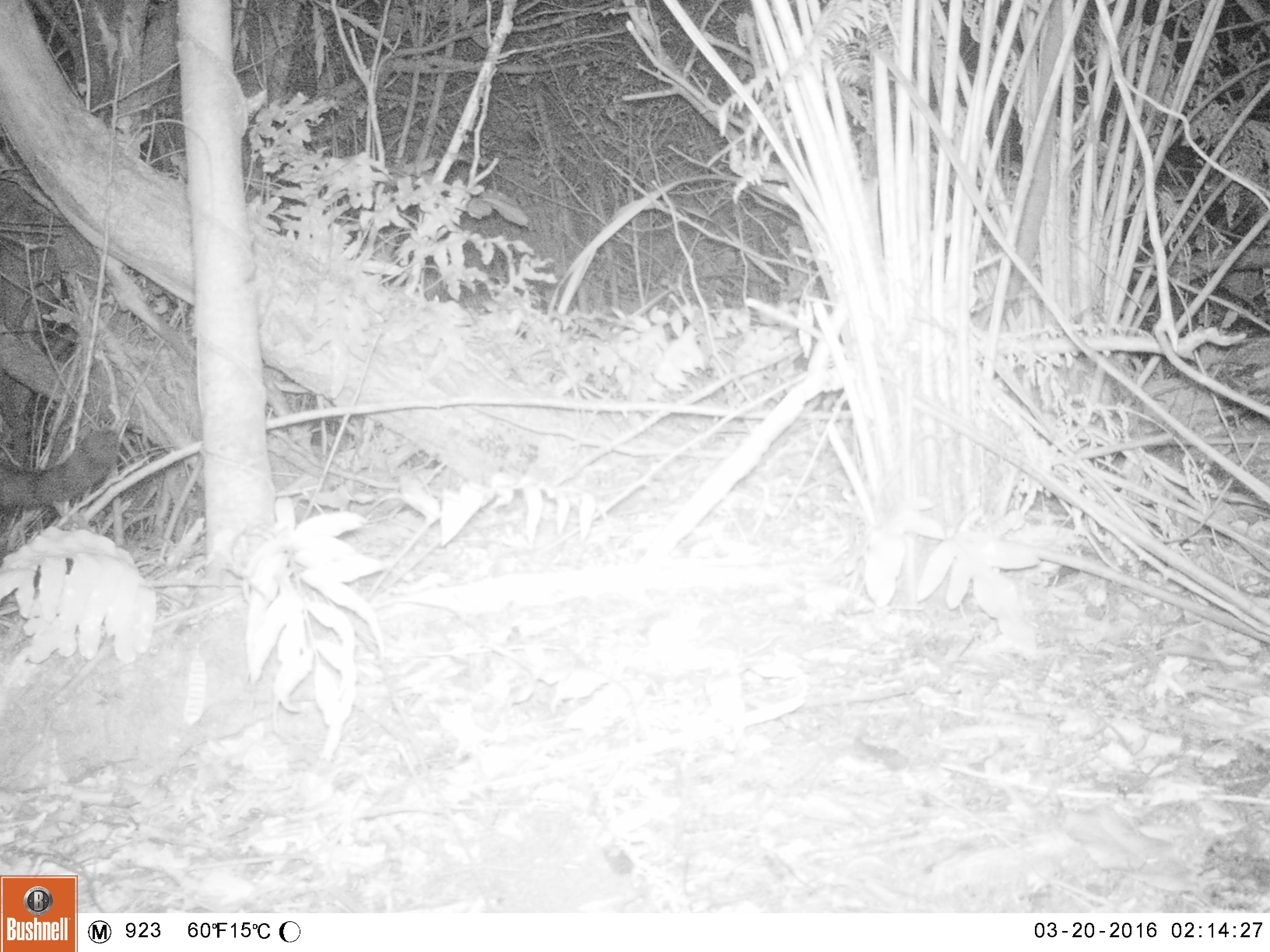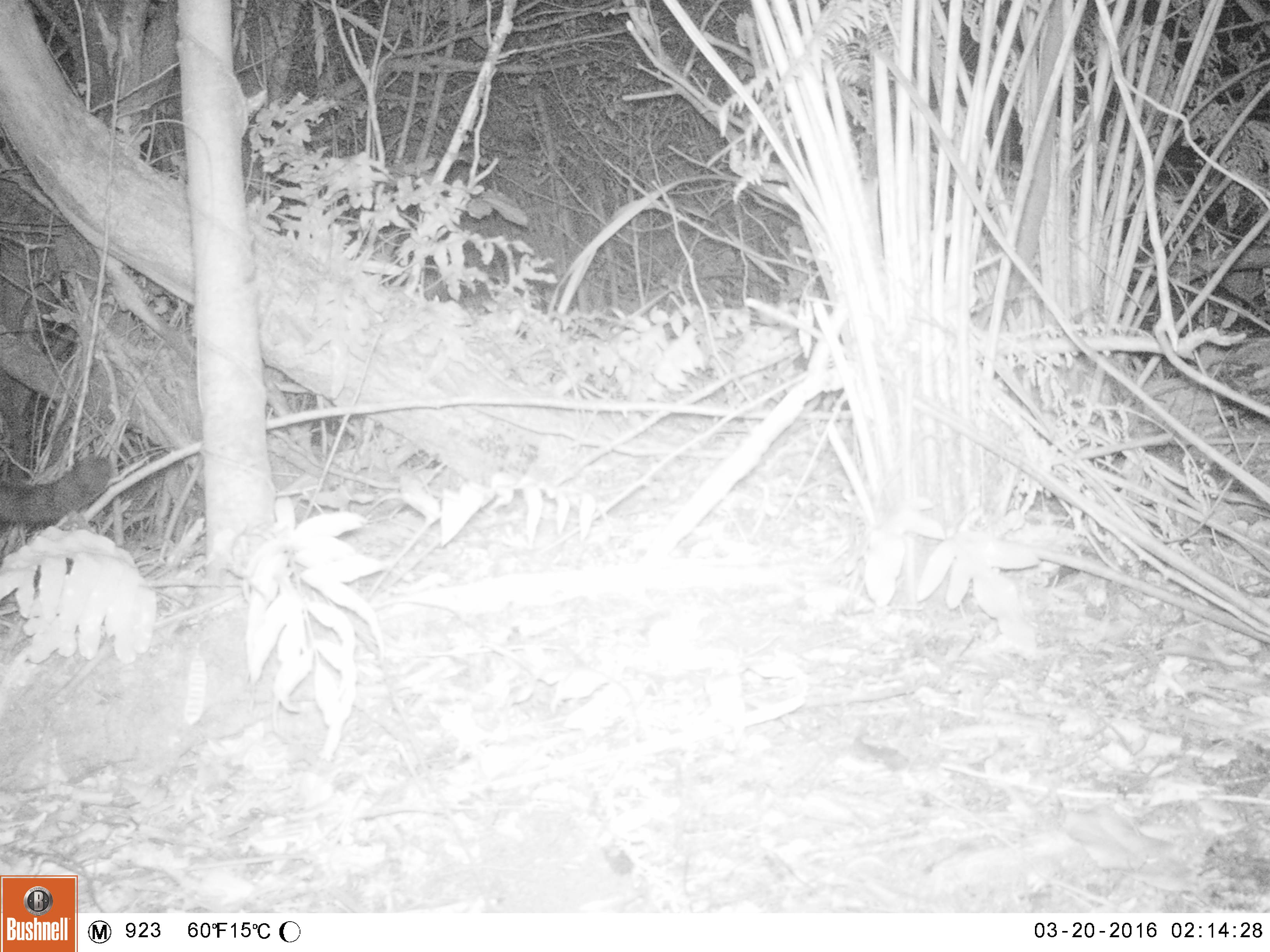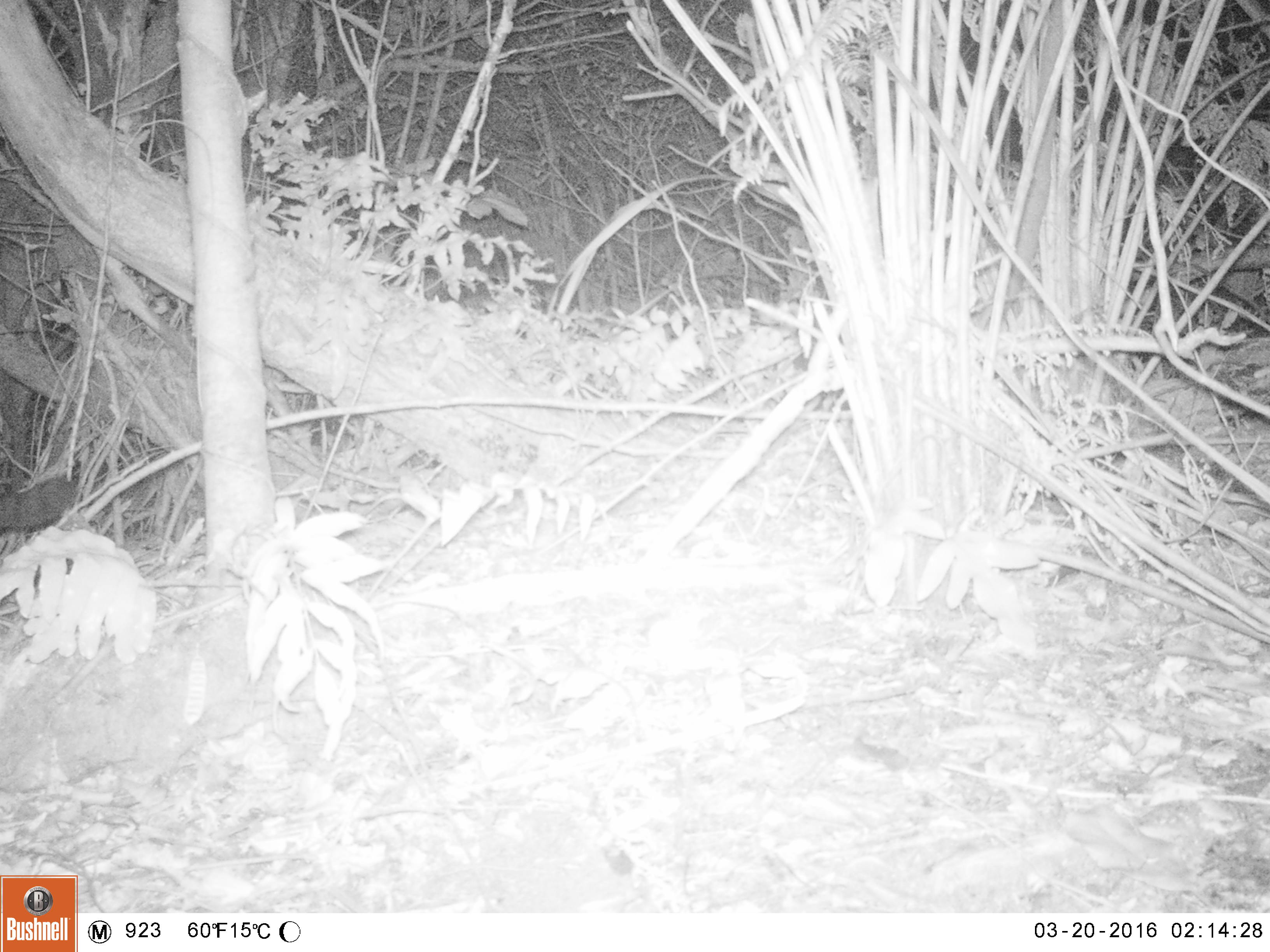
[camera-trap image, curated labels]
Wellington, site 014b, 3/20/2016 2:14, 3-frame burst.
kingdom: Animalia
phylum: Chordata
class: Mammalia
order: Carnivora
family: Felidae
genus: Felis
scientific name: Felis catus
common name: cat